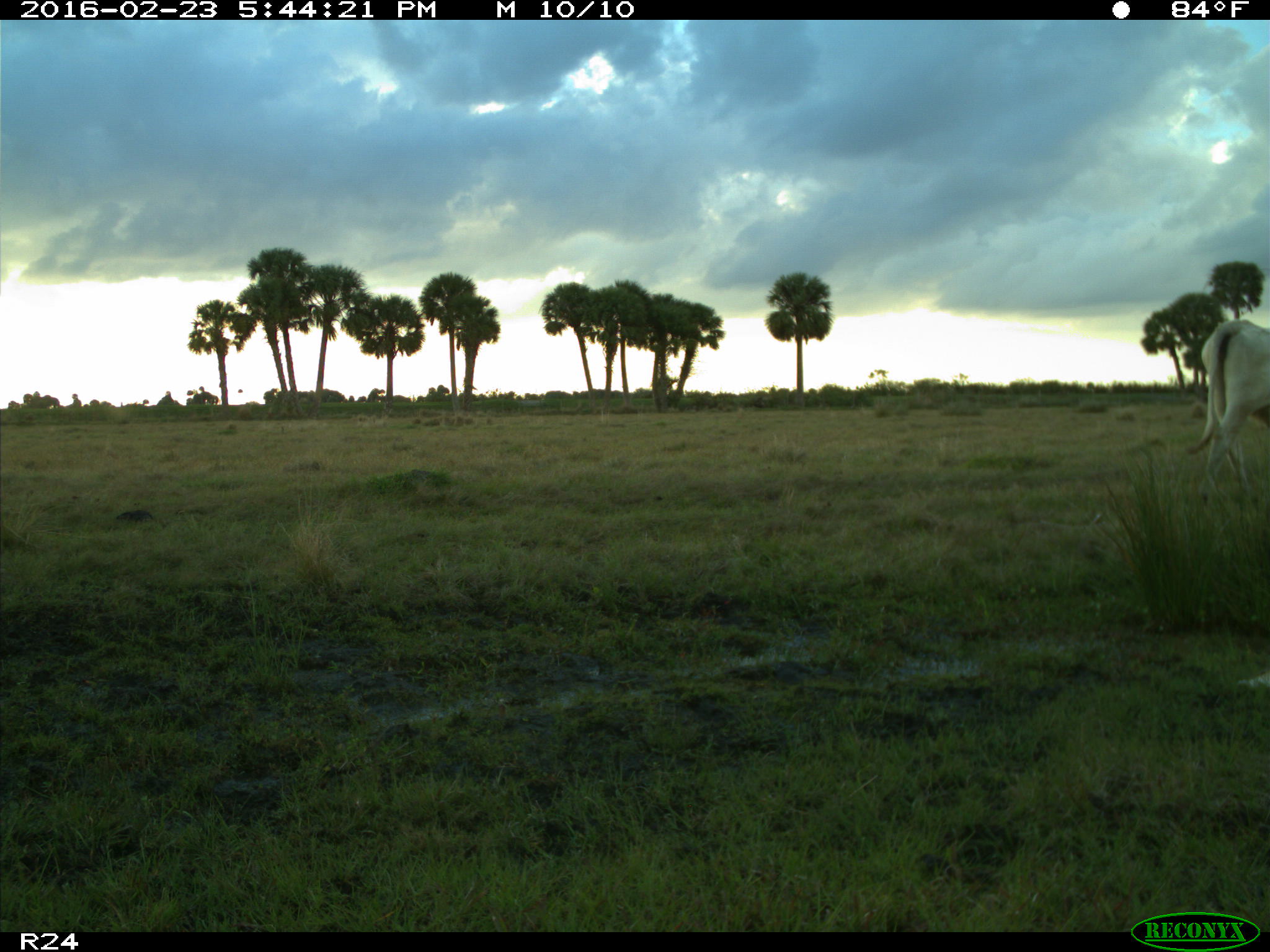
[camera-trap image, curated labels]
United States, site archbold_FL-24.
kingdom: Animalia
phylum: Chordata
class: Mammalia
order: Artiodactyla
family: Bovidae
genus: Bos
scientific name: Bos taurus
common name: domestic cow